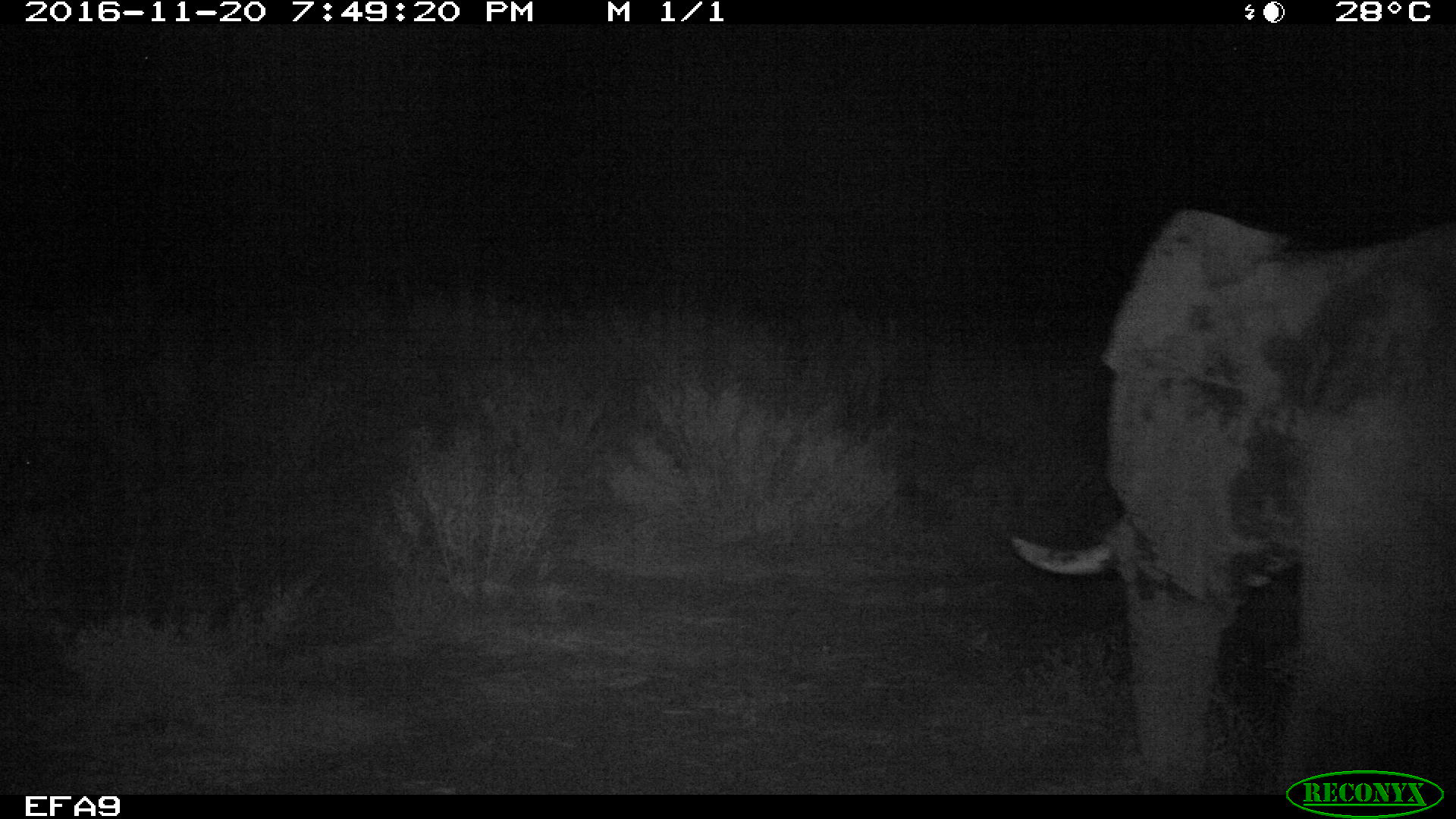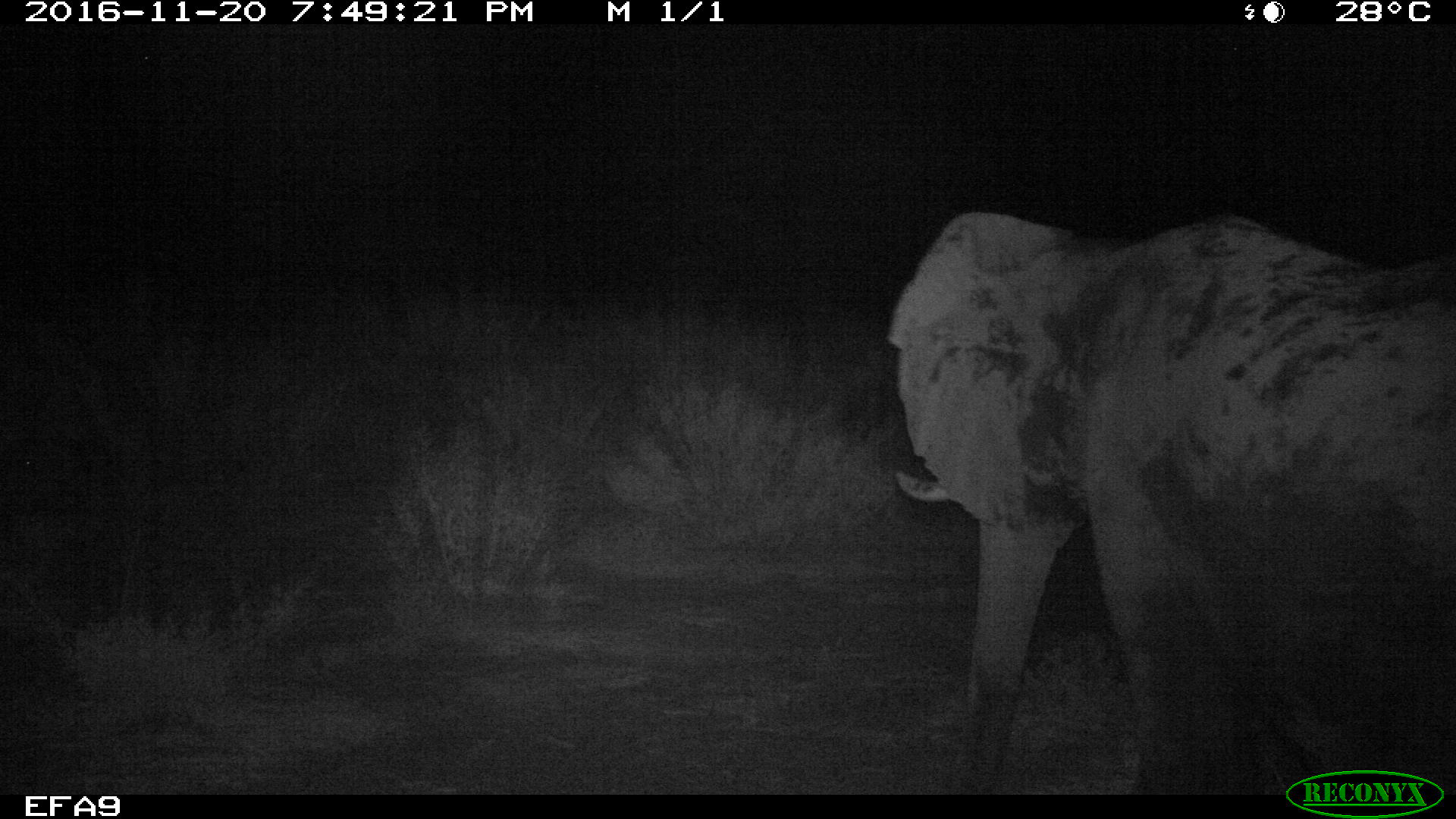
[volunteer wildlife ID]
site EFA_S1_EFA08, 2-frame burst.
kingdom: Animalia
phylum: Chordata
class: Mammalia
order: Proboscidea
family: Elephantidae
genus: Loxodonta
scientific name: Loxodonta africana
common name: african bush elephant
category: elephant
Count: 1.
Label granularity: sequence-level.